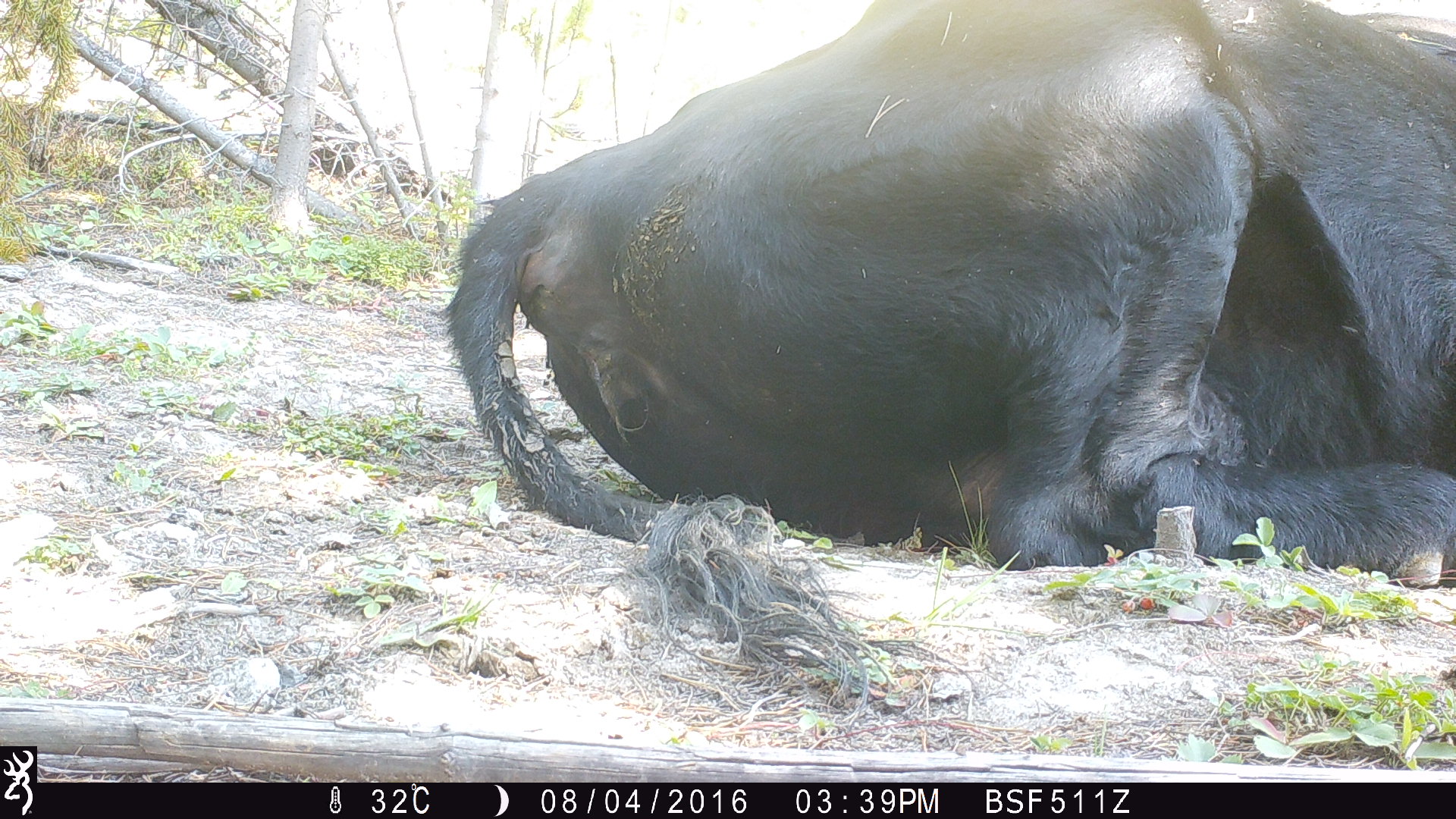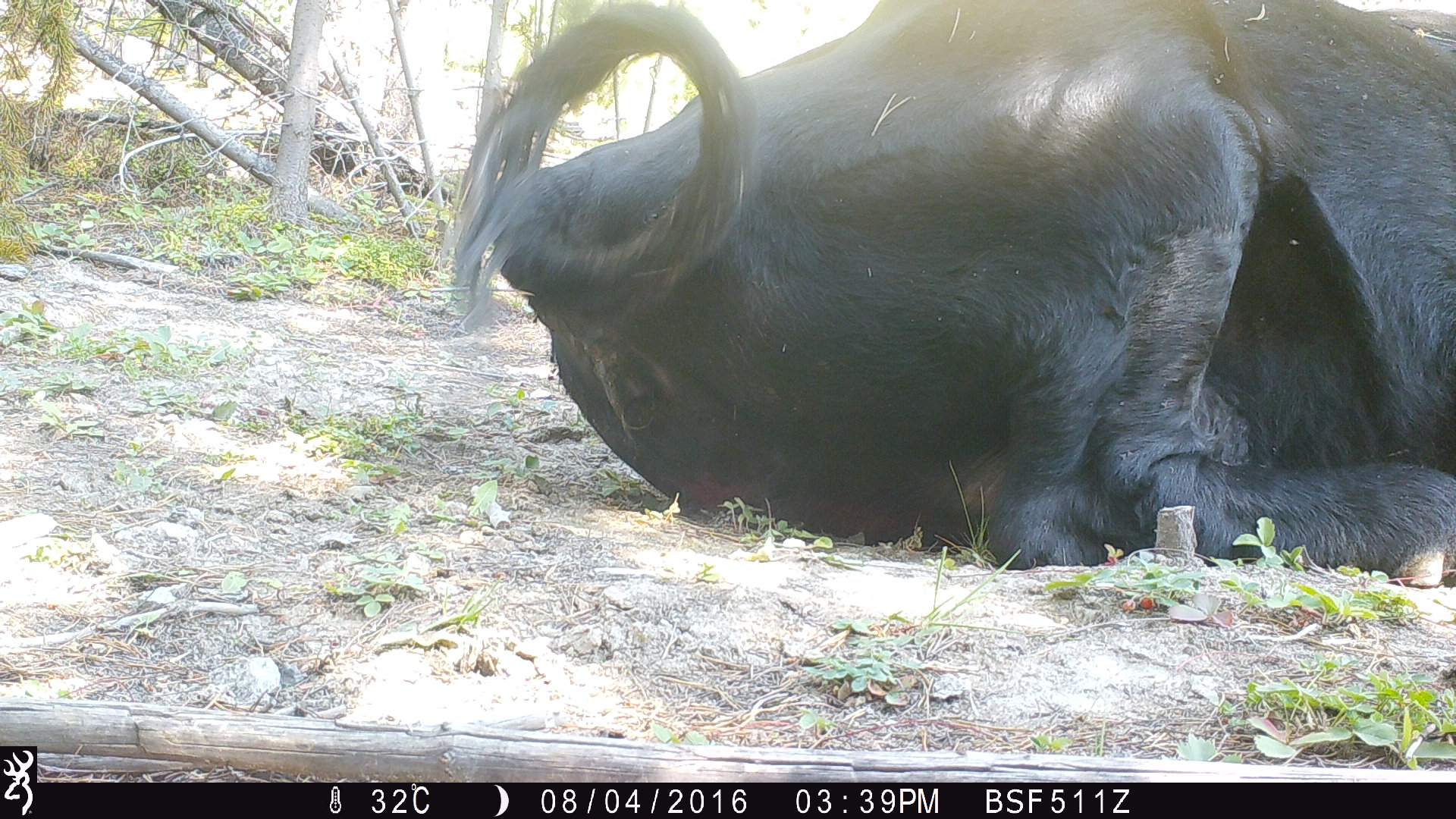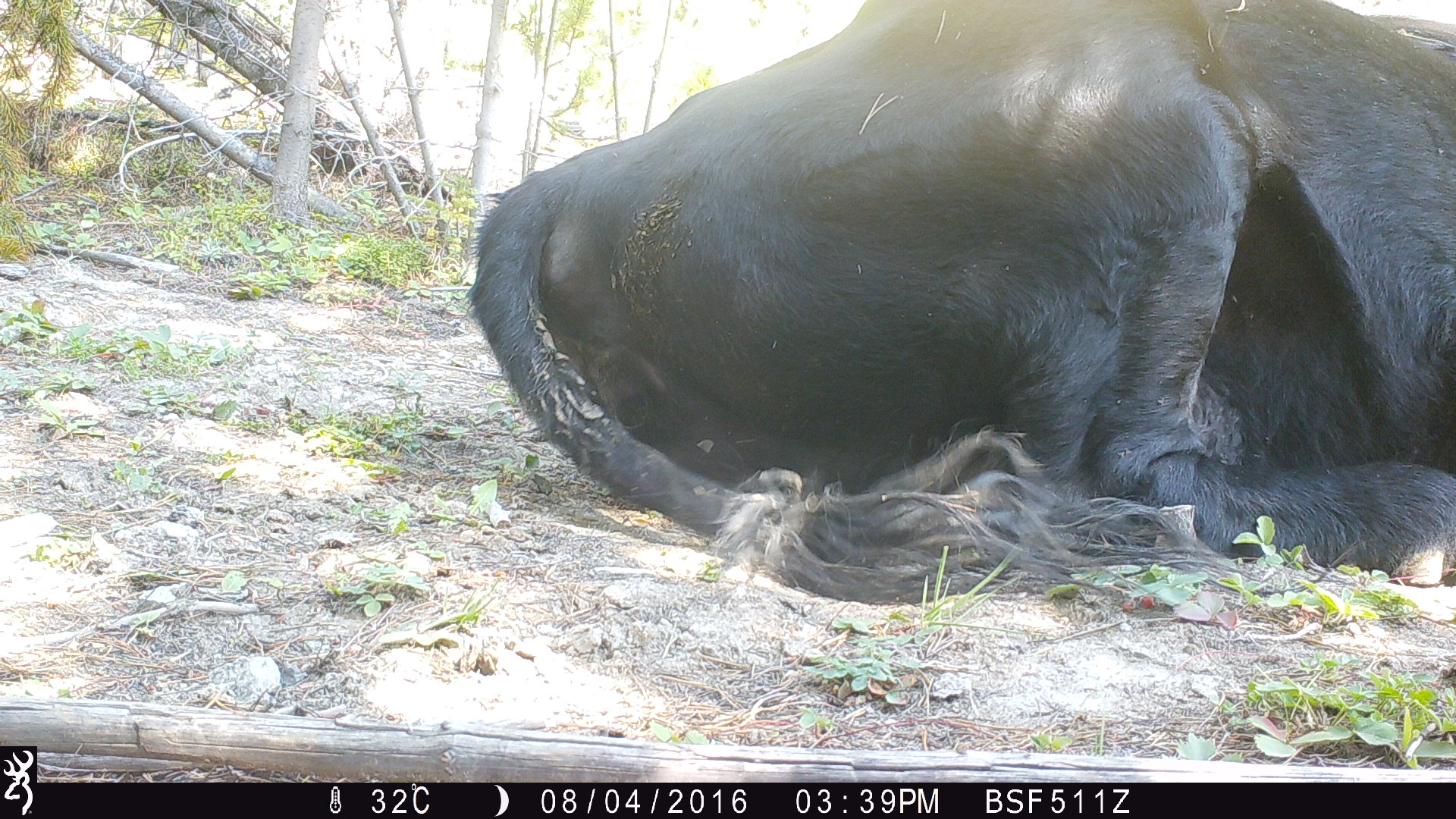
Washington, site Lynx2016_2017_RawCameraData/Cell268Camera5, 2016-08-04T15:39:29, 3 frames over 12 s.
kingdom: Animalia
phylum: Chordata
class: Mammalia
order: Artiodactyla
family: Bovidae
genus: Bos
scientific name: Bos taurus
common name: domestic cattle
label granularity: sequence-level